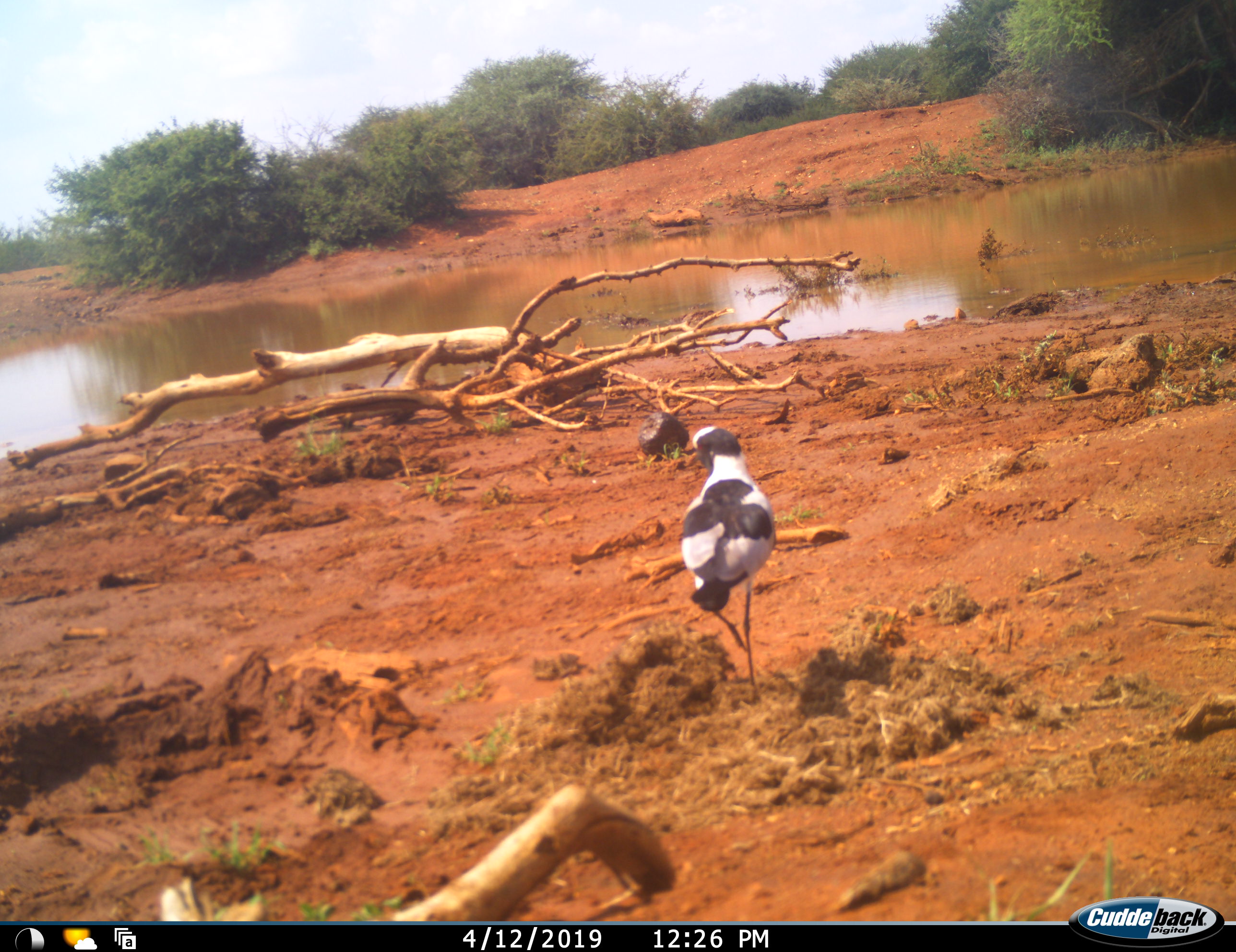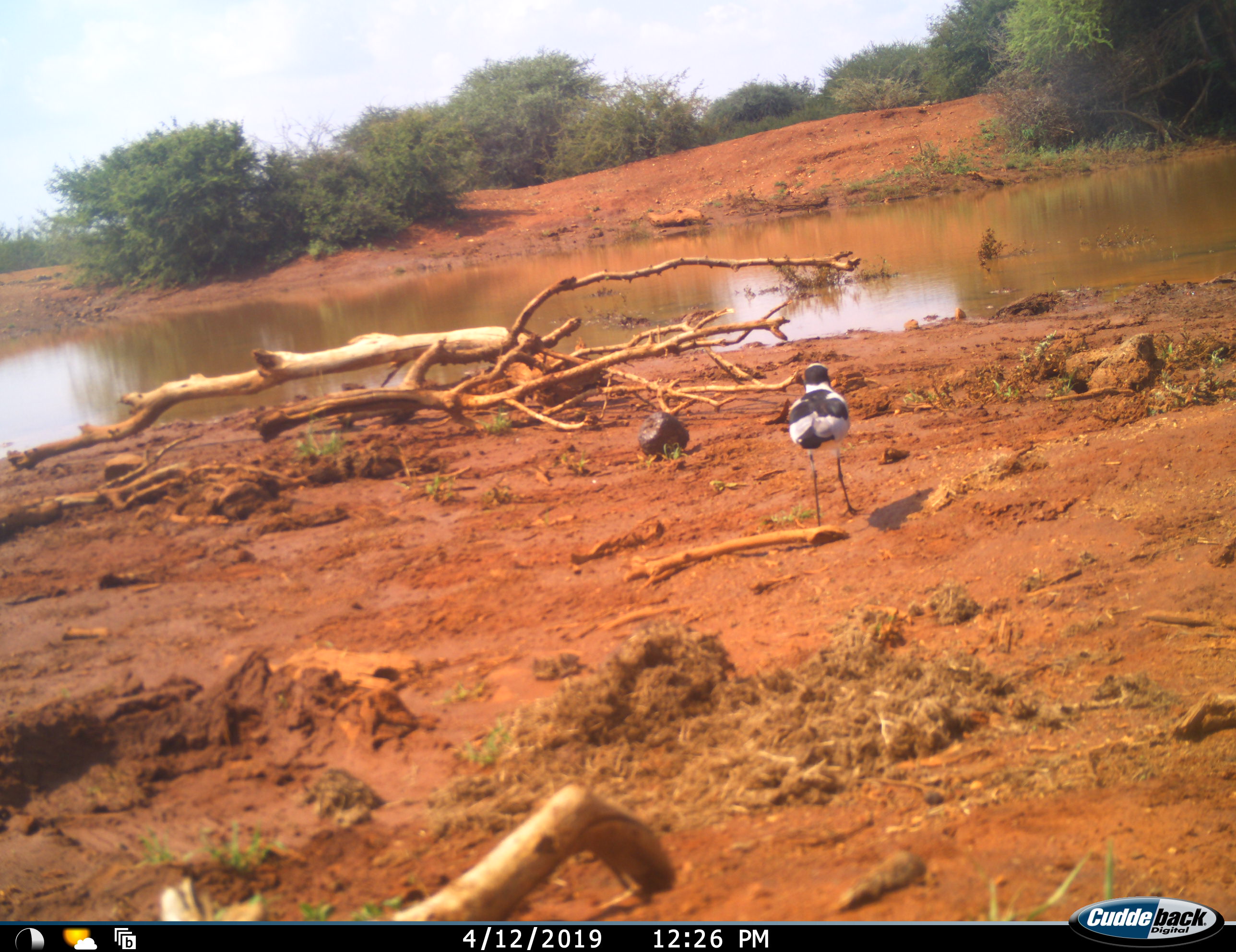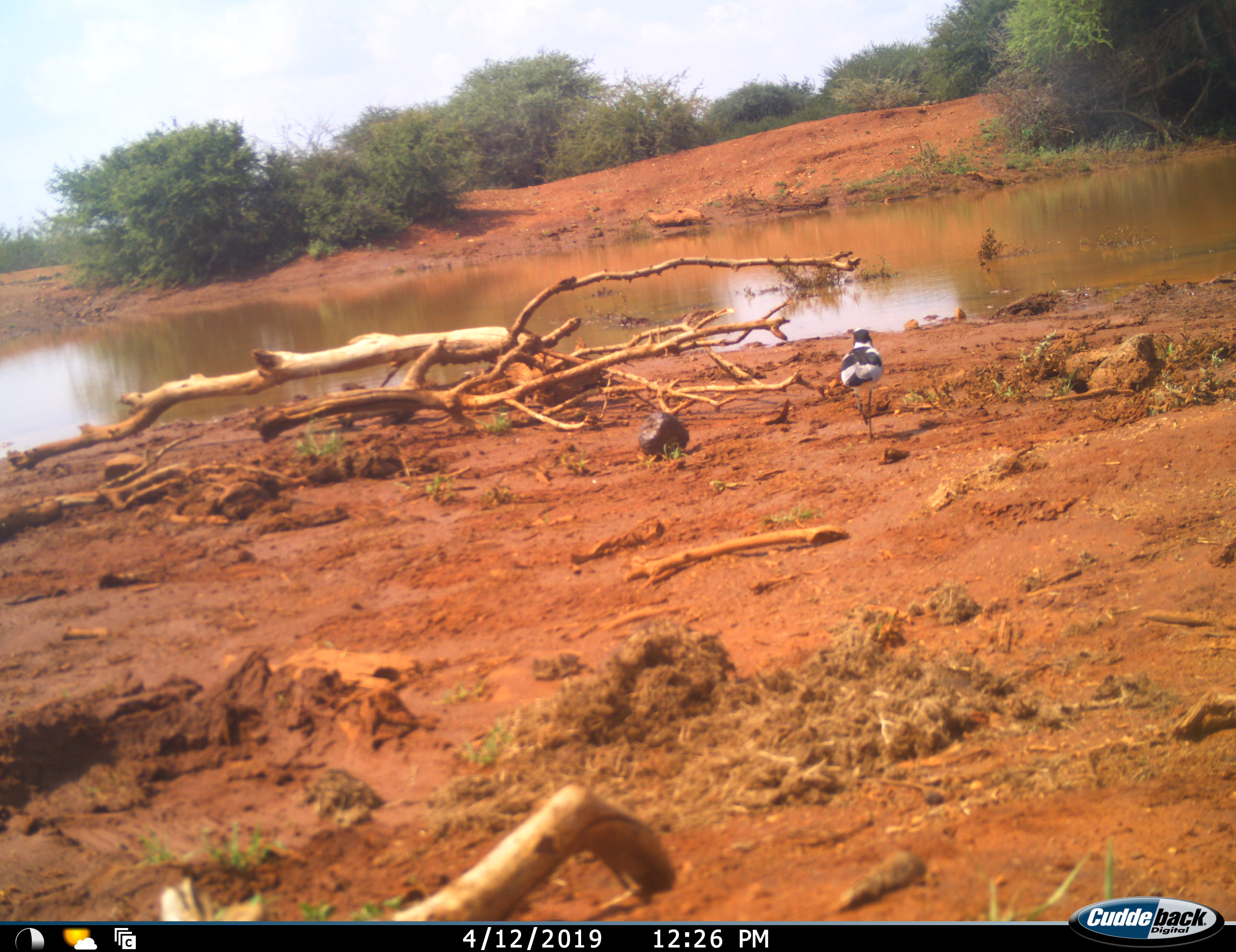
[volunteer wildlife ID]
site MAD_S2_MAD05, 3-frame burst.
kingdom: Animalia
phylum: Chordata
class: Aves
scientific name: Aves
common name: bird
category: birdother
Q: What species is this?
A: Birdother (bird) (Aves).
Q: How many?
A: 1.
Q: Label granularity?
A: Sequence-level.